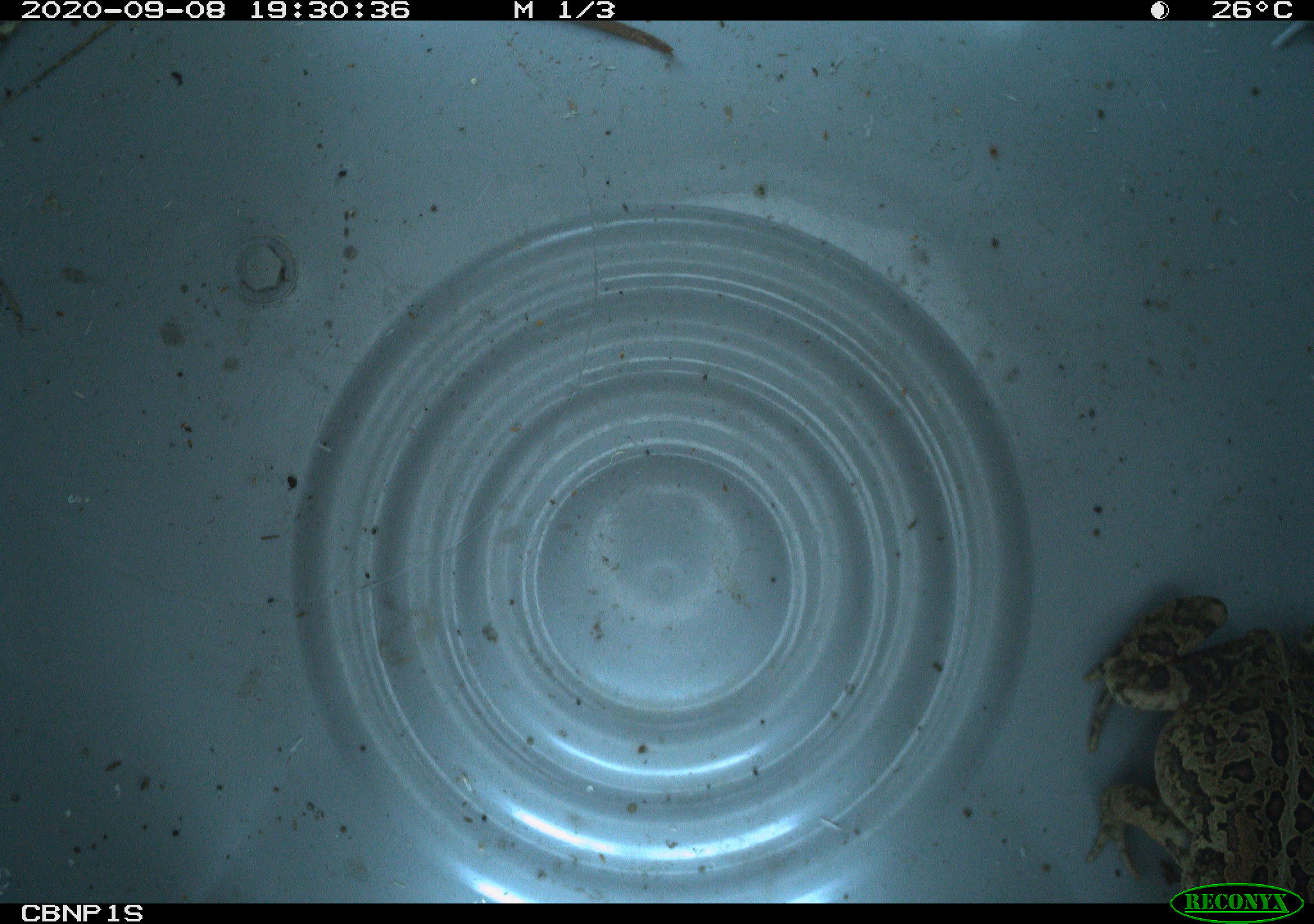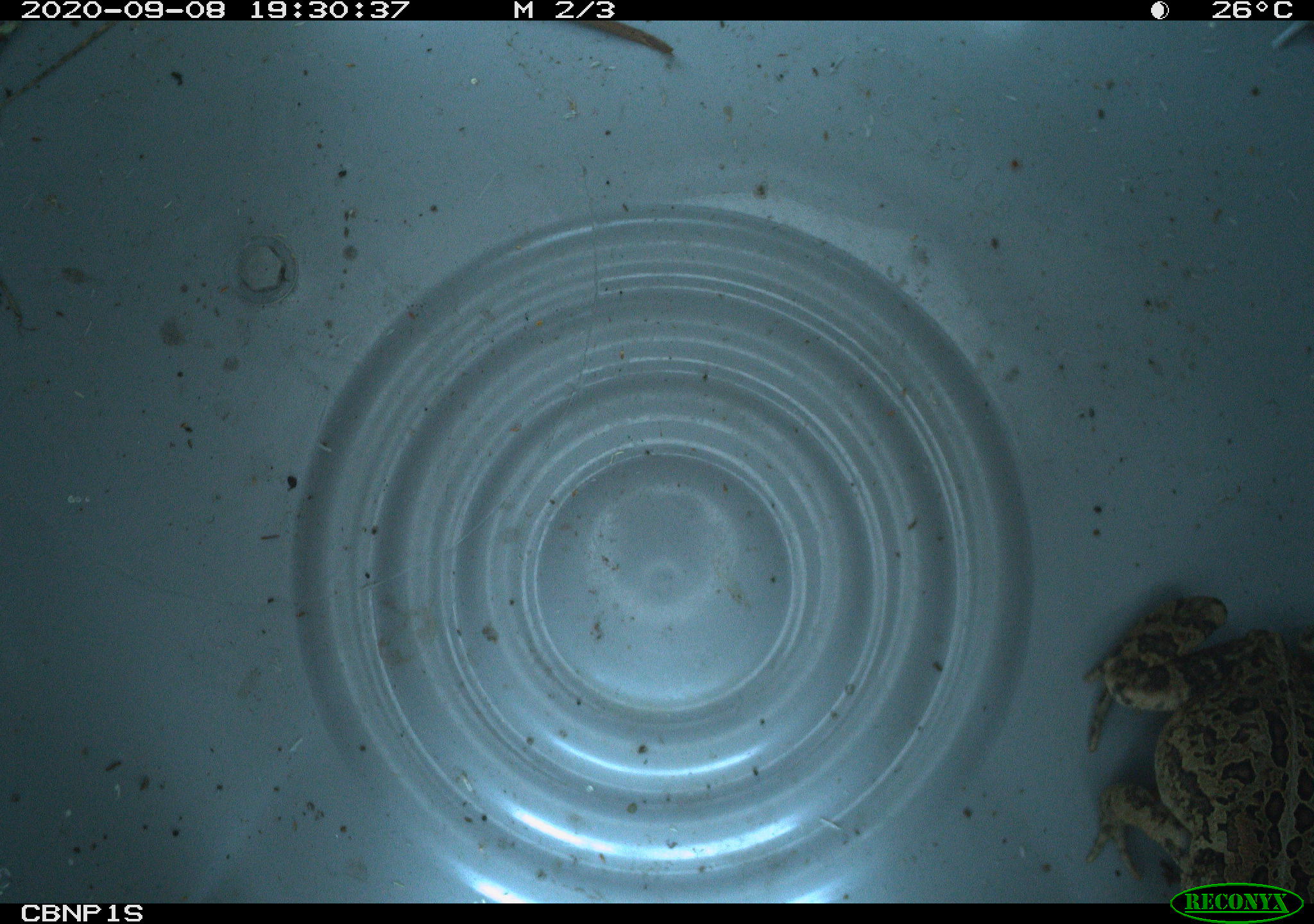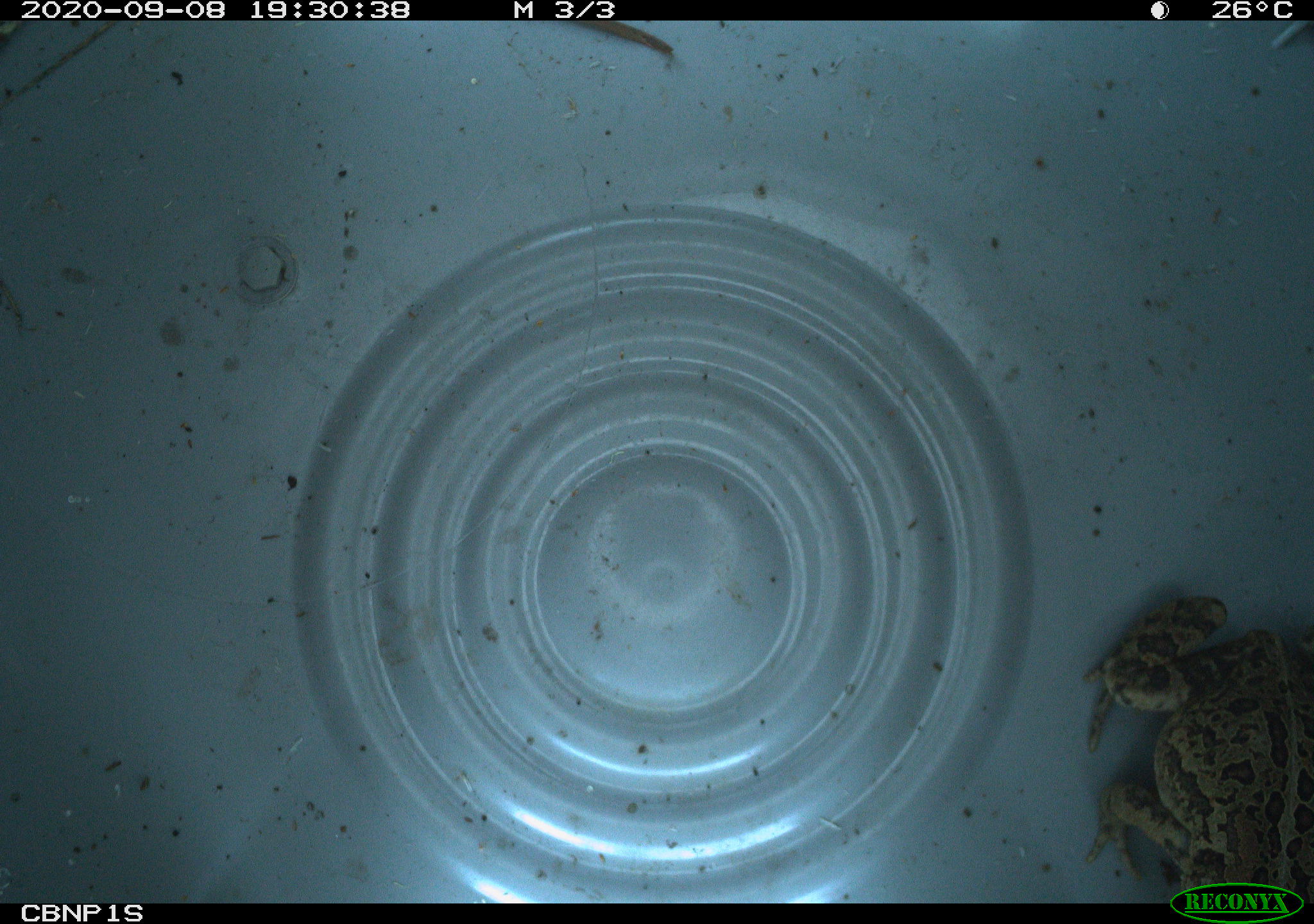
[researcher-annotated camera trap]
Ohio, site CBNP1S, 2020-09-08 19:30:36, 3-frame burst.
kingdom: Animalia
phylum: Chordata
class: Amphibia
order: Anura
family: Bufonidae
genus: Anaxyrus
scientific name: Anaxyrus americanus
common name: american toad